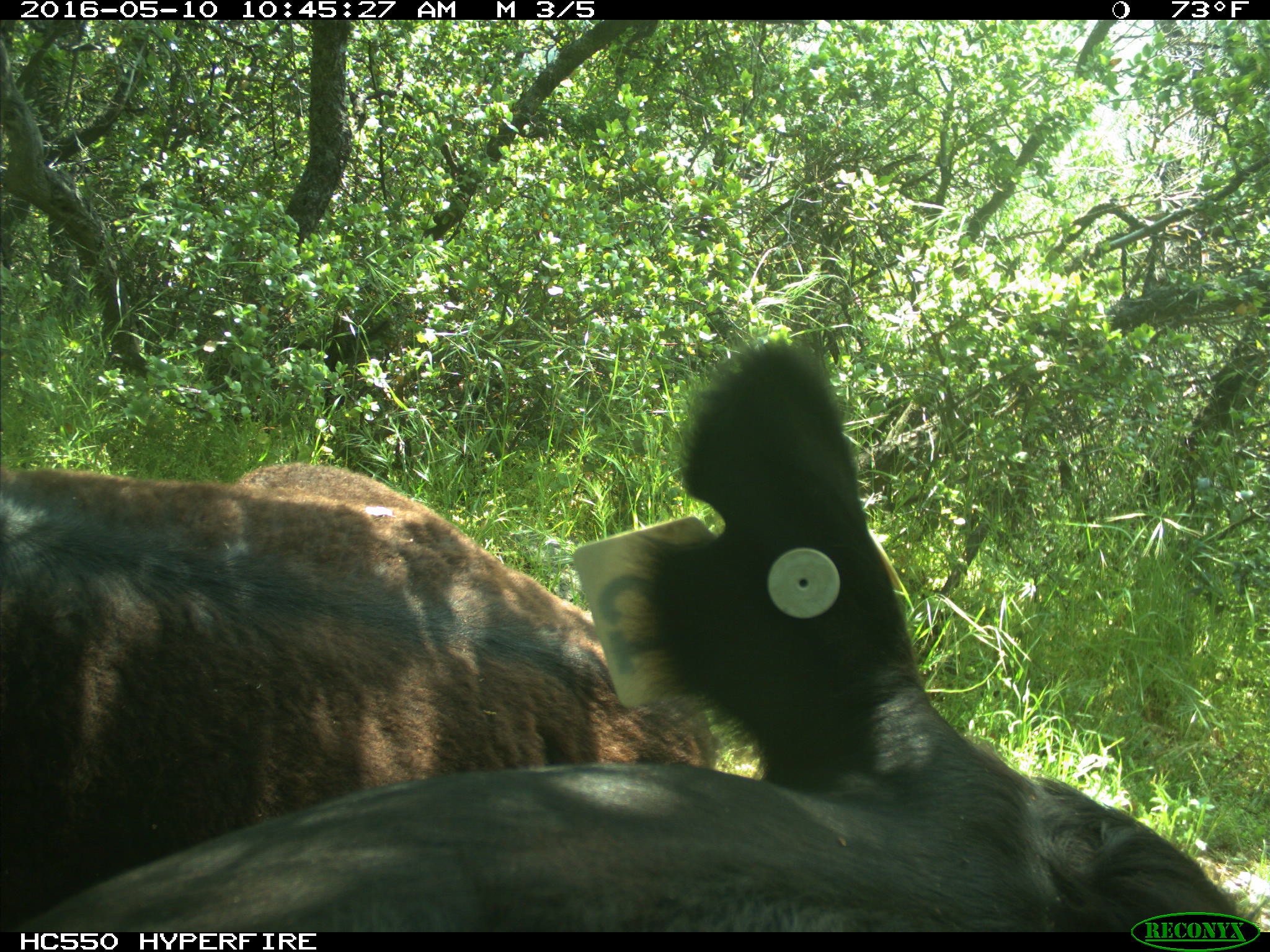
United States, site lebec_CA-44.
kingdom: Animalia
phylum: Chordata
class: Mammalia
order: Artiodactyla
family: Bovidae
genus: Bos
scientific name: Bos taurus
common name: domestic cow